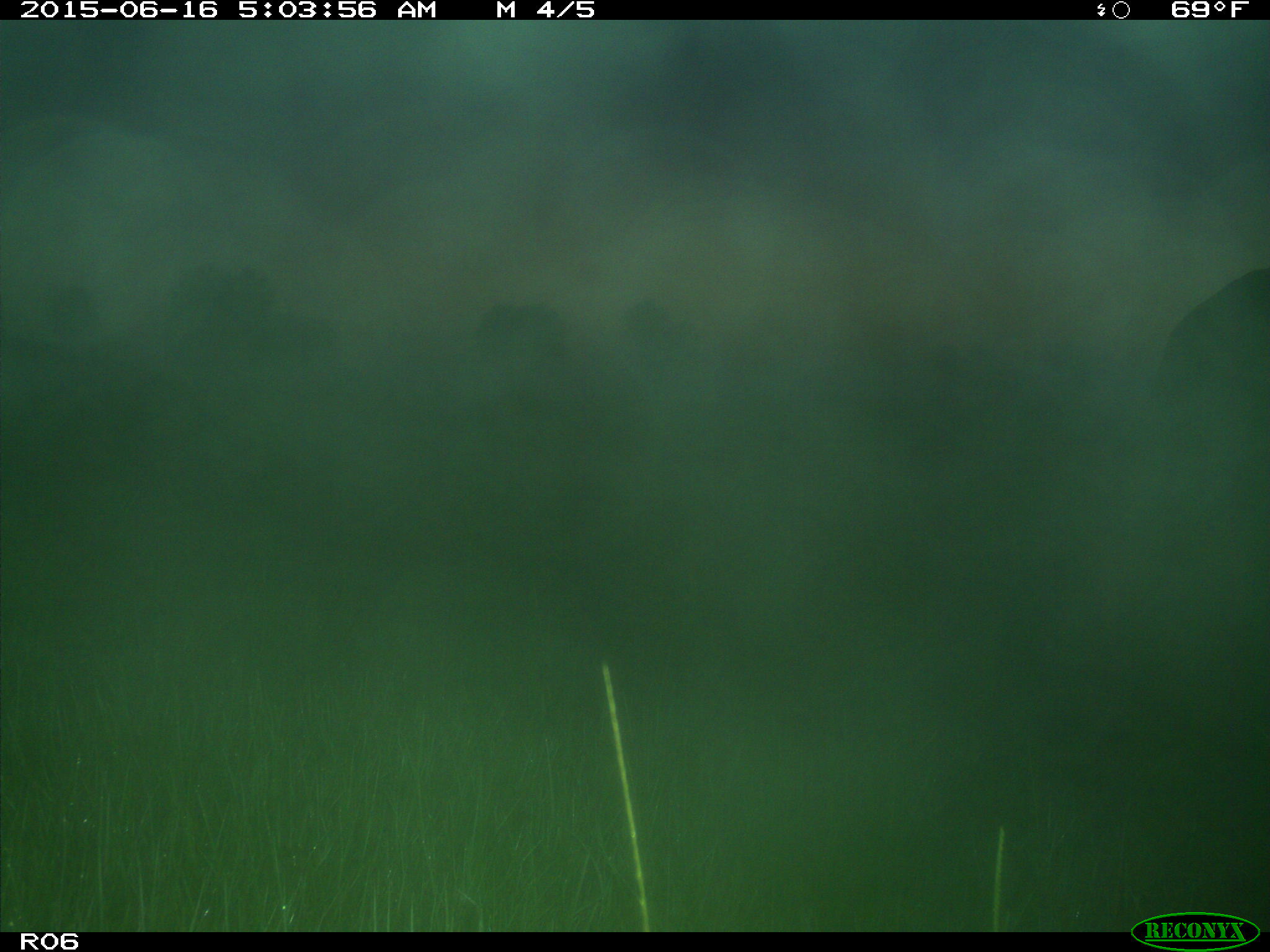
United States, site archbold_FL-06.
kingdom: Animalia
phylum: Chordata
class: Mammalia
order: Artiodactyla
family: Bovidae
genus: Bos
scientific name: Bos taurus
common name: domestic cow